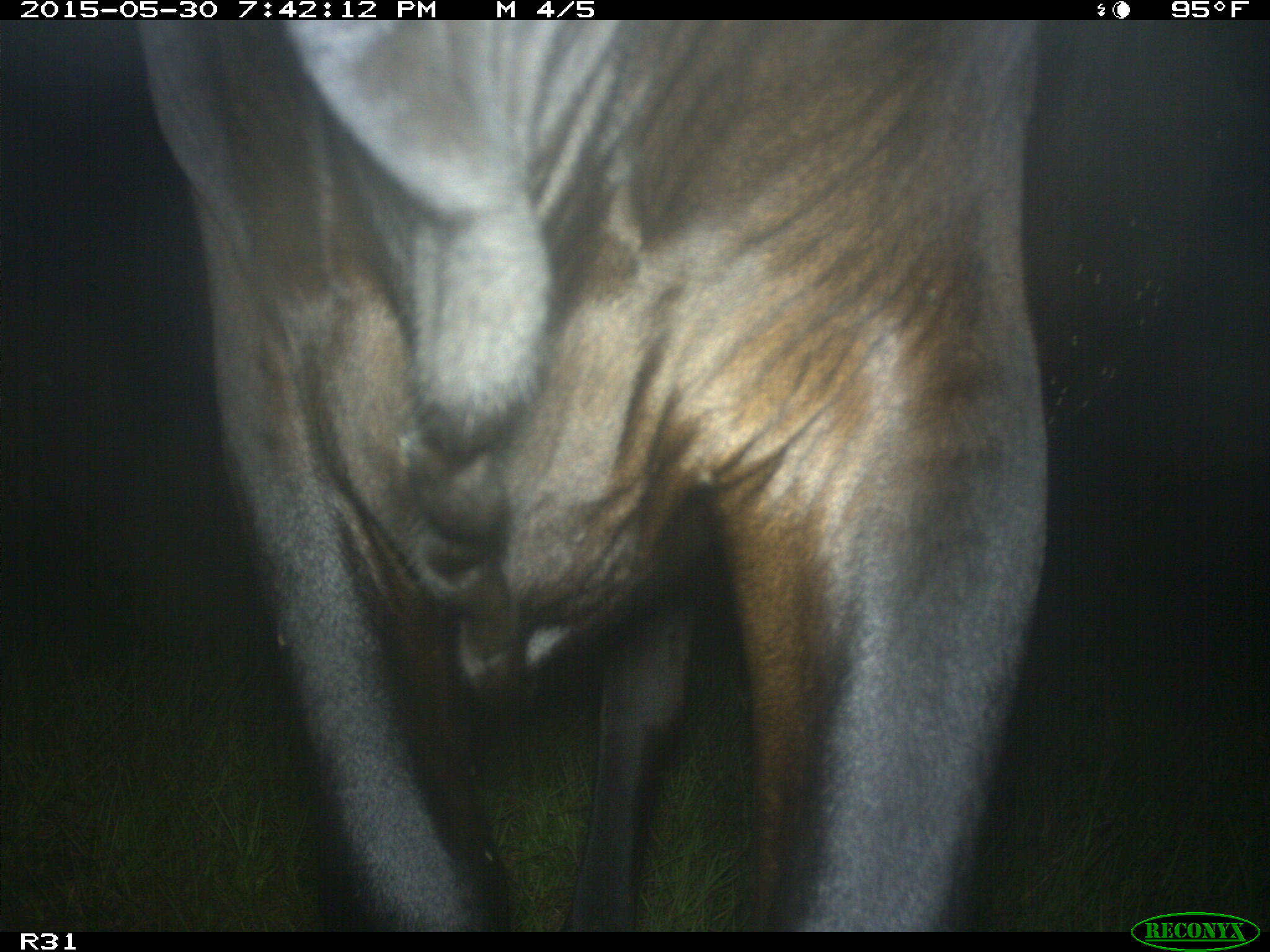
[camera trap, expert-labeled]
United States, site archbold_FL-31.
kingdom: Animalia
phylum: Chordata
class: Mammalia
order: Artiodactyla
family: Bovidae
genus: Bos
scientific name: Bos taurus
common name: domestic cow